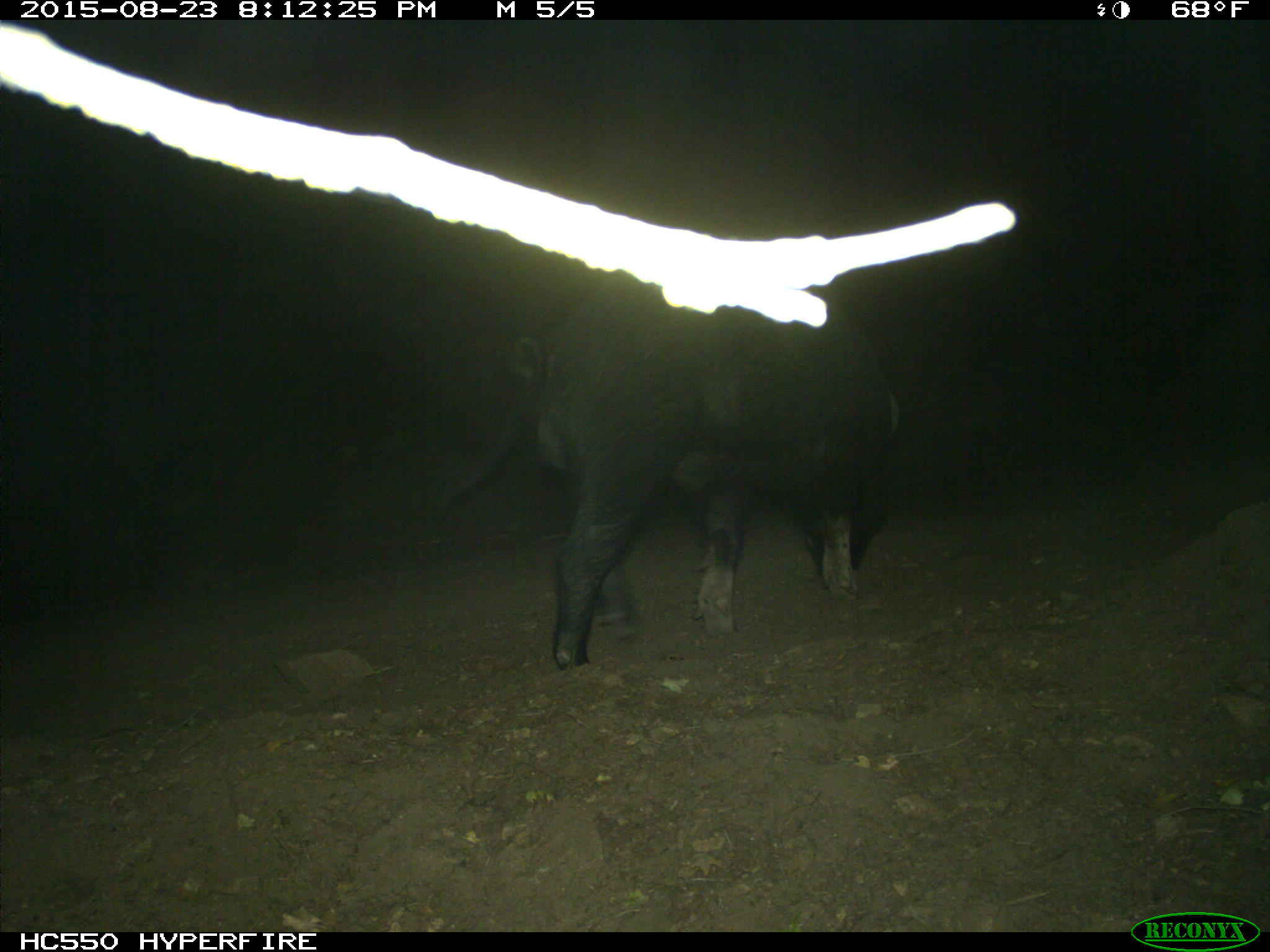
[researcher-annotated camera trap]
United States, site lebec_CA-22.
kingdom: Animalia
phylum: Chordata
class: Mammalia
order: Artiodactyla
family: Suidae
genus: Sus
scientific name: Sus scrofa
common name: wild boar